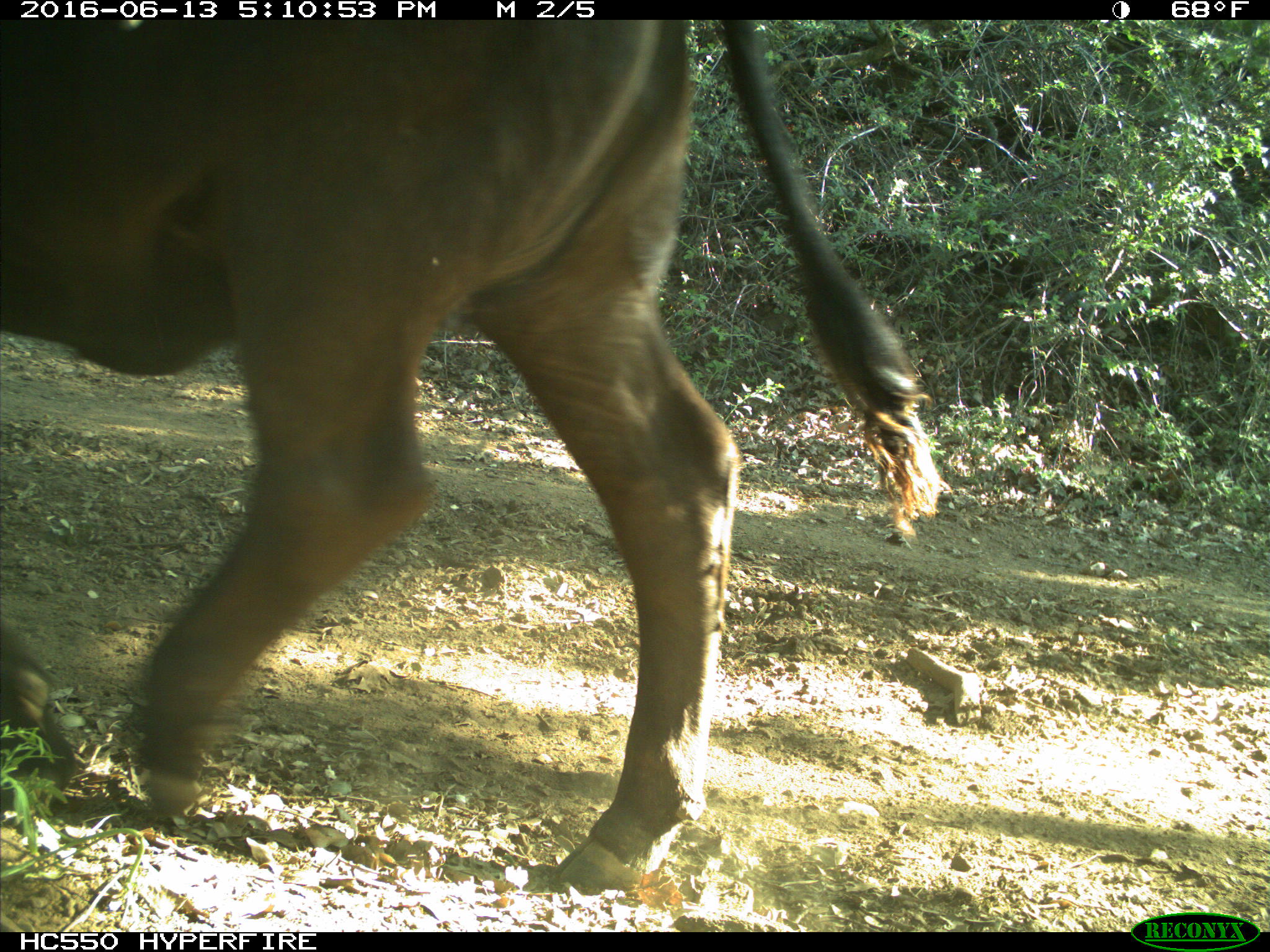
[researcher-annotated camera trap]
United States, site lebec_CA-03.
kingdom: Animalia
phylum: Chordata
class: Mammalia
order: Artiodactyla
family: Bovidae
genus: Bos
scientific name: Bos taurus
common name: domestic cow